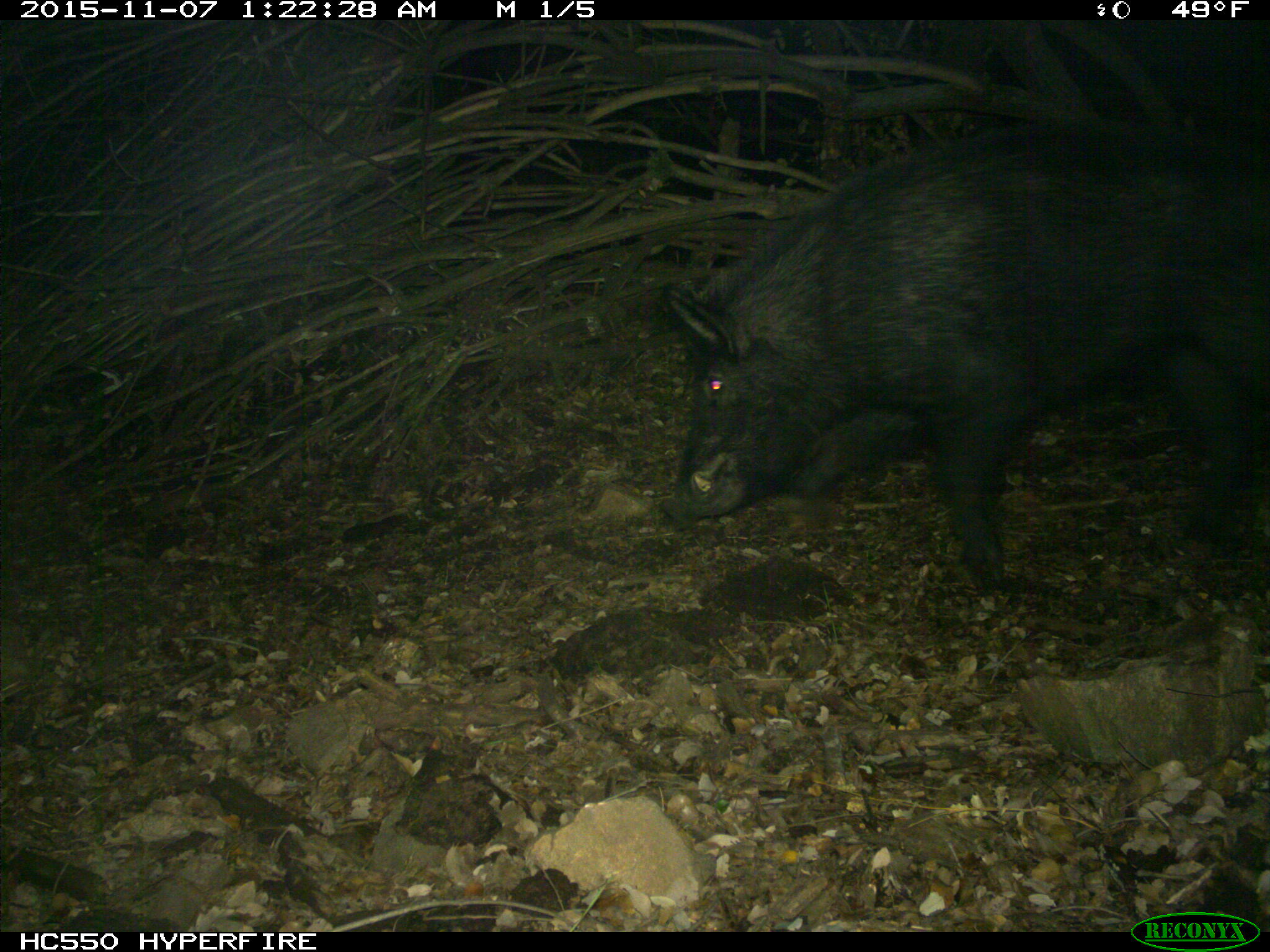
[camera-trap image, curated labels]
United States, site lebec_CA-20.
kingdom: Animalia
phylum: Chordata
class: Mammalia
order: Artiodactyla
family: Suidae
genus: Sus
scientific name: Sus scrofa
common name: wild boar